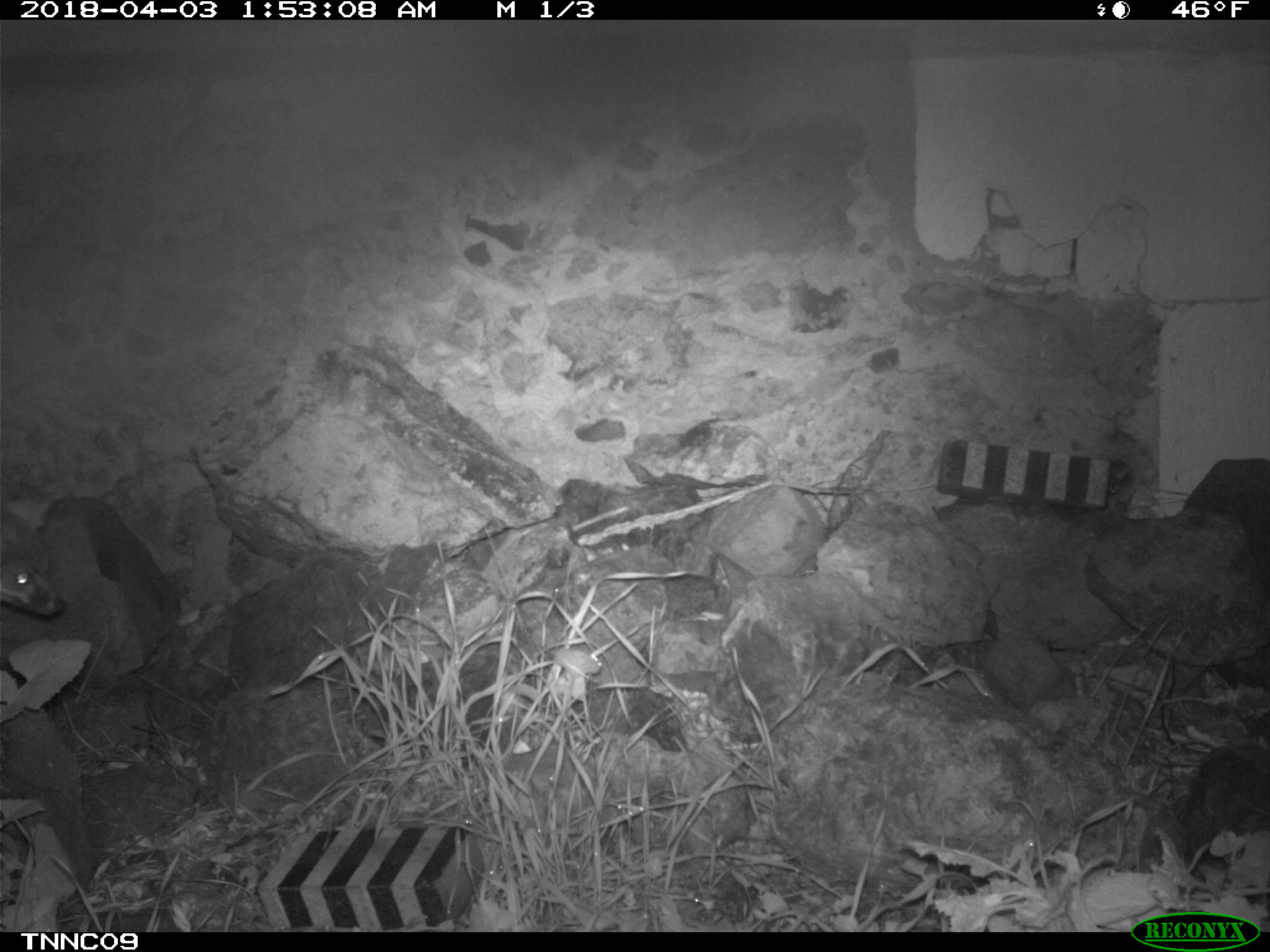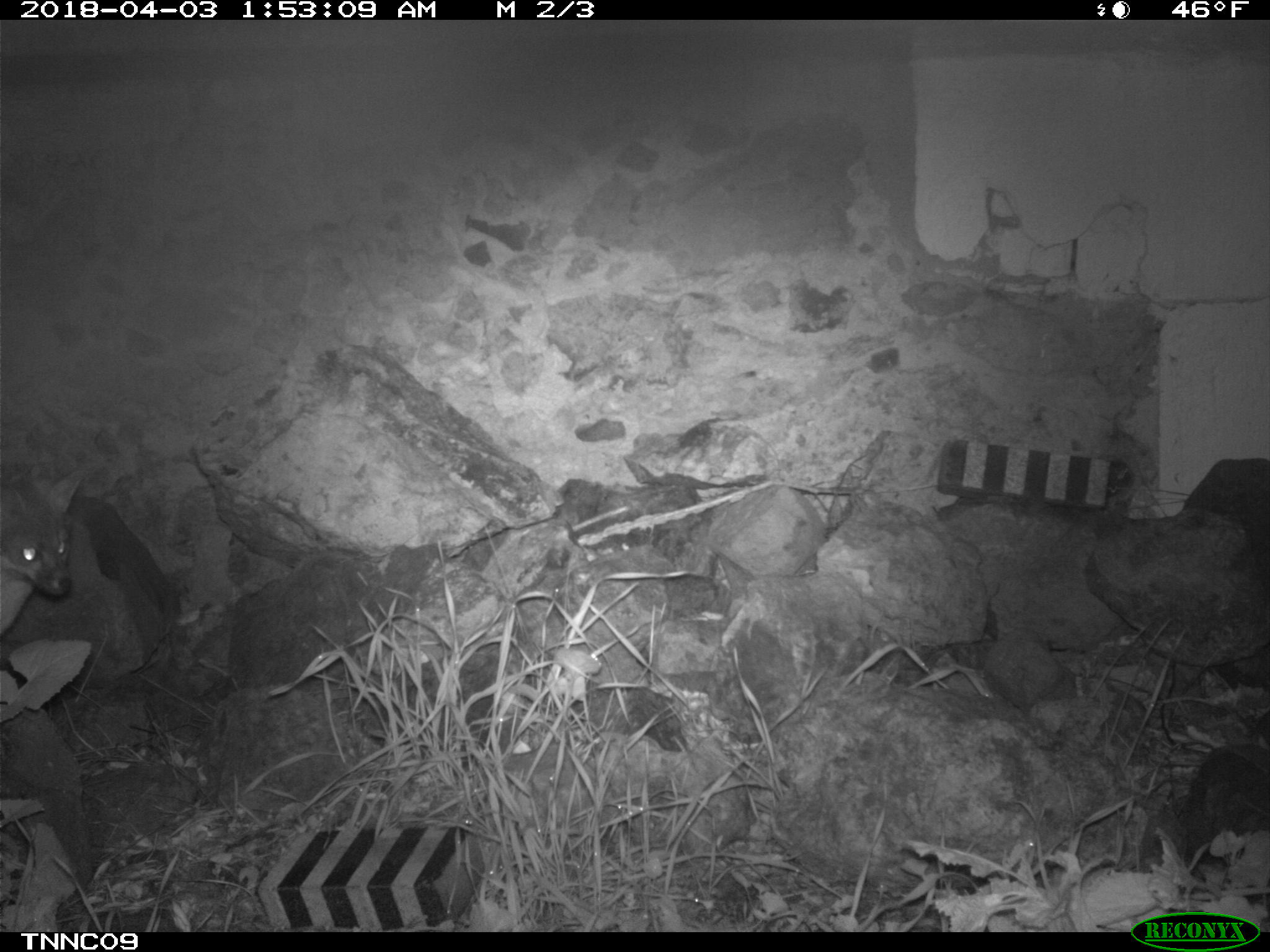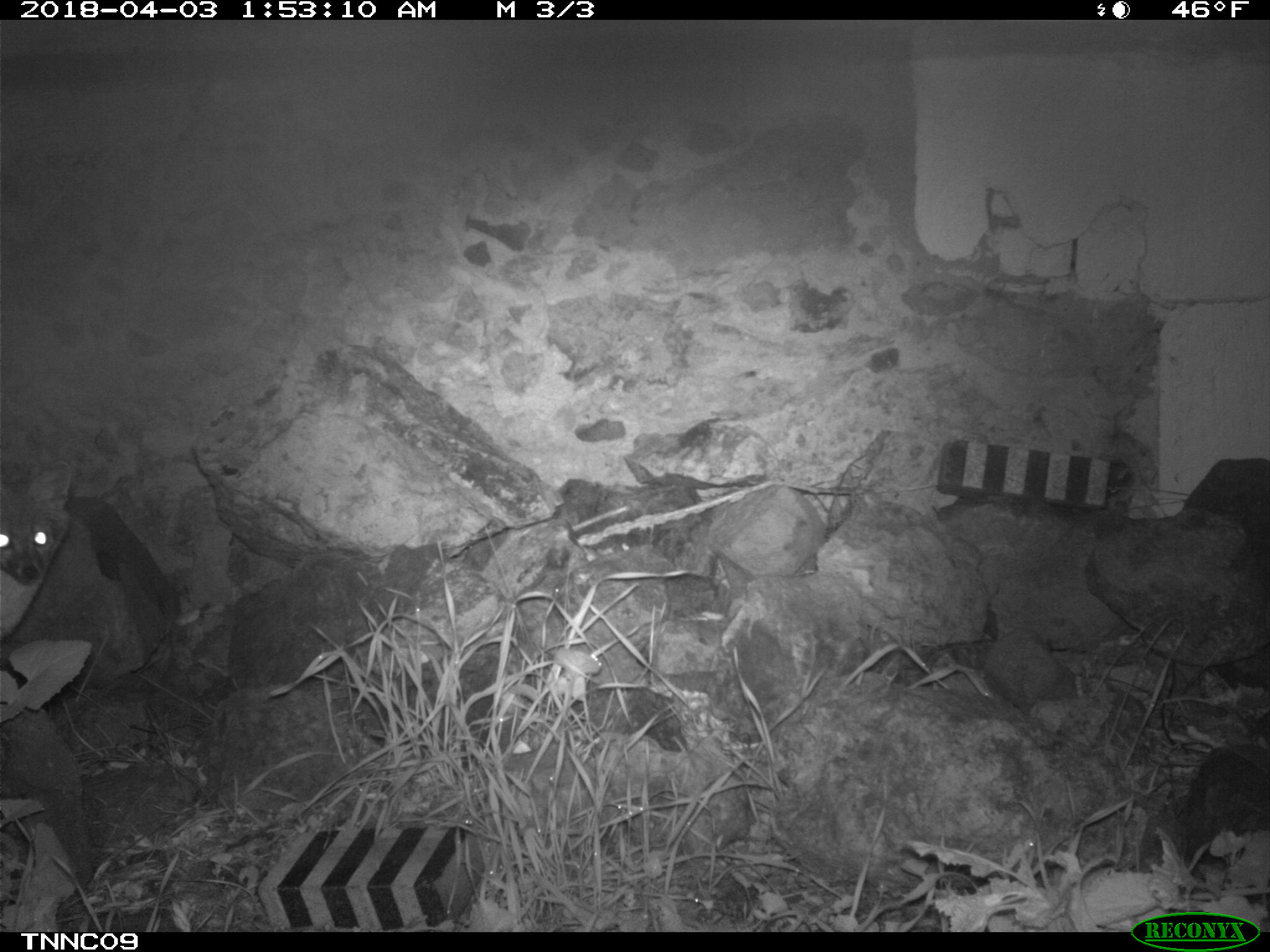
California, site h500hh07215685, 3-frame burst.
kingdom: Animalia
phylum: Chordata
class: Mammalia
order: Carnivora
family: Canidae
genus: Urocyon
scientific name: Urocyon littoralis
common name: island fox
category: fox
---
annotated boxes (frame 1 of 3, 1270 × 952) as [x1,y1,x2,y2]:
fox: [0,521,65,615]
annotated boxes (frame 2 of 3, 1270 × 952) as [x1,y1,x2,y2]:
fox: [0,469,88,636]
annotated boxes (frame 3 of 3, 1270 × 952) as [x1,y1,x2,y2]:
fox: [0,461,74,640]